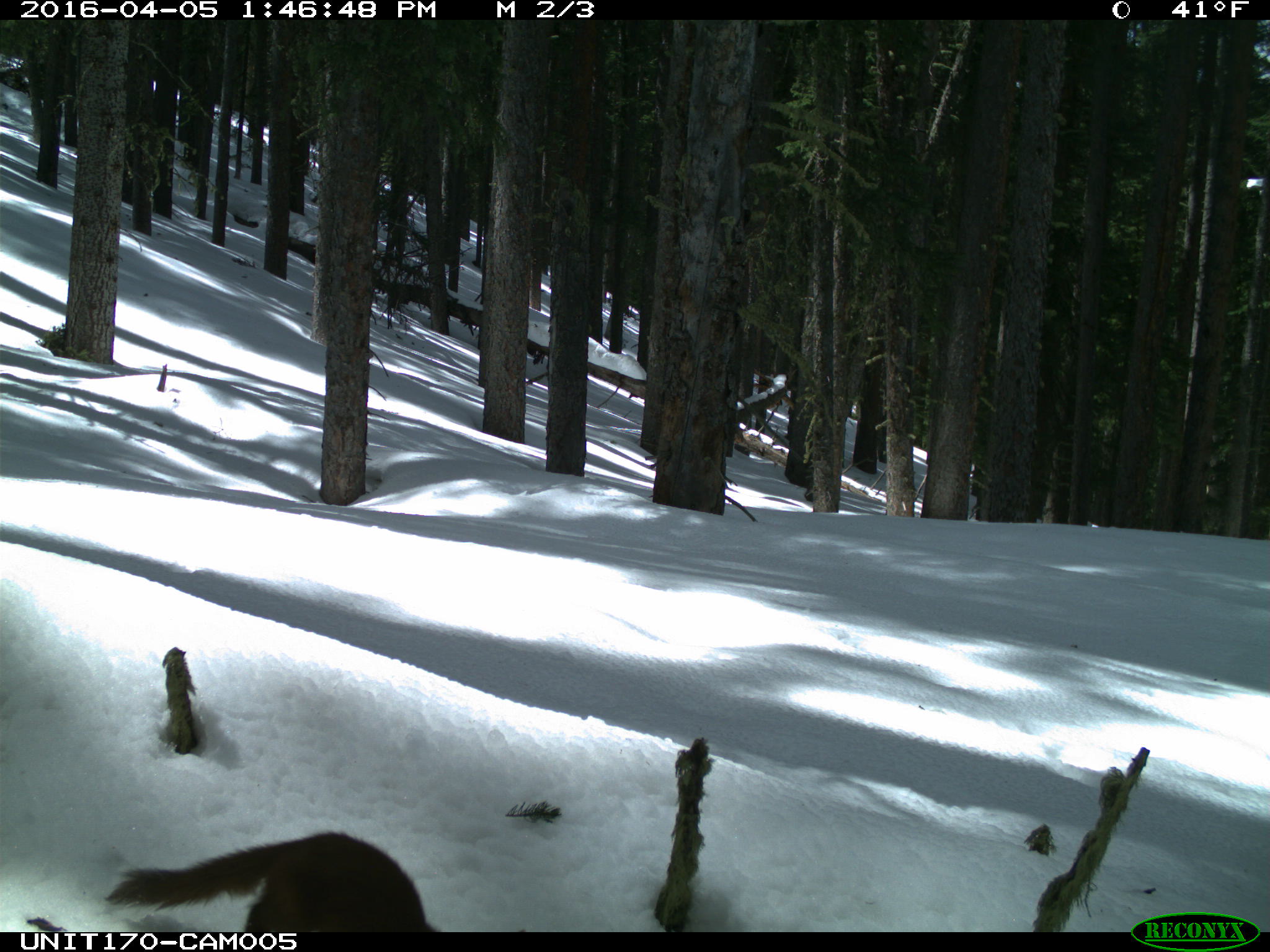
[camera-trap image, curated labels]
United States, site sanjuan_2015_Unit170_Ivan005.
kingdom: Animalia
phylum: Chordata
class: Mammalia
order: Carnivora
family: Mustelidae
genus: Martes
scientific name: Martes americana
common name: american marten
Martes americana (american marten).